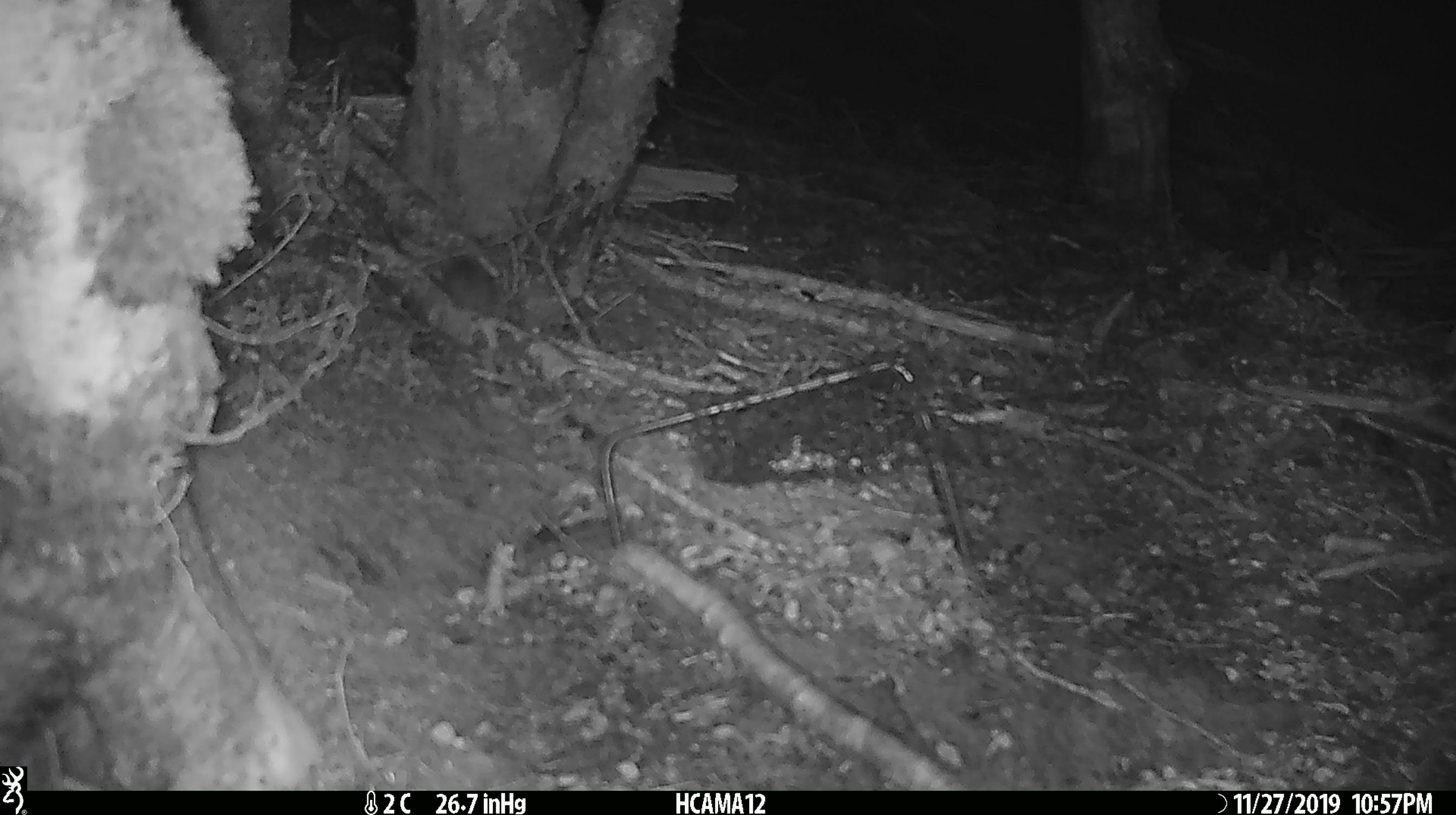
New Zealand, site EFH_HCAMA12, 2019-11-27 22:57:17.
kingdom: Animalia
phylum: Chordata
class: Mammalia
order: Rodentia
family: Muridae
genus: Mus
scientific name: Mus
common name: mouse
Mouse (Mus).